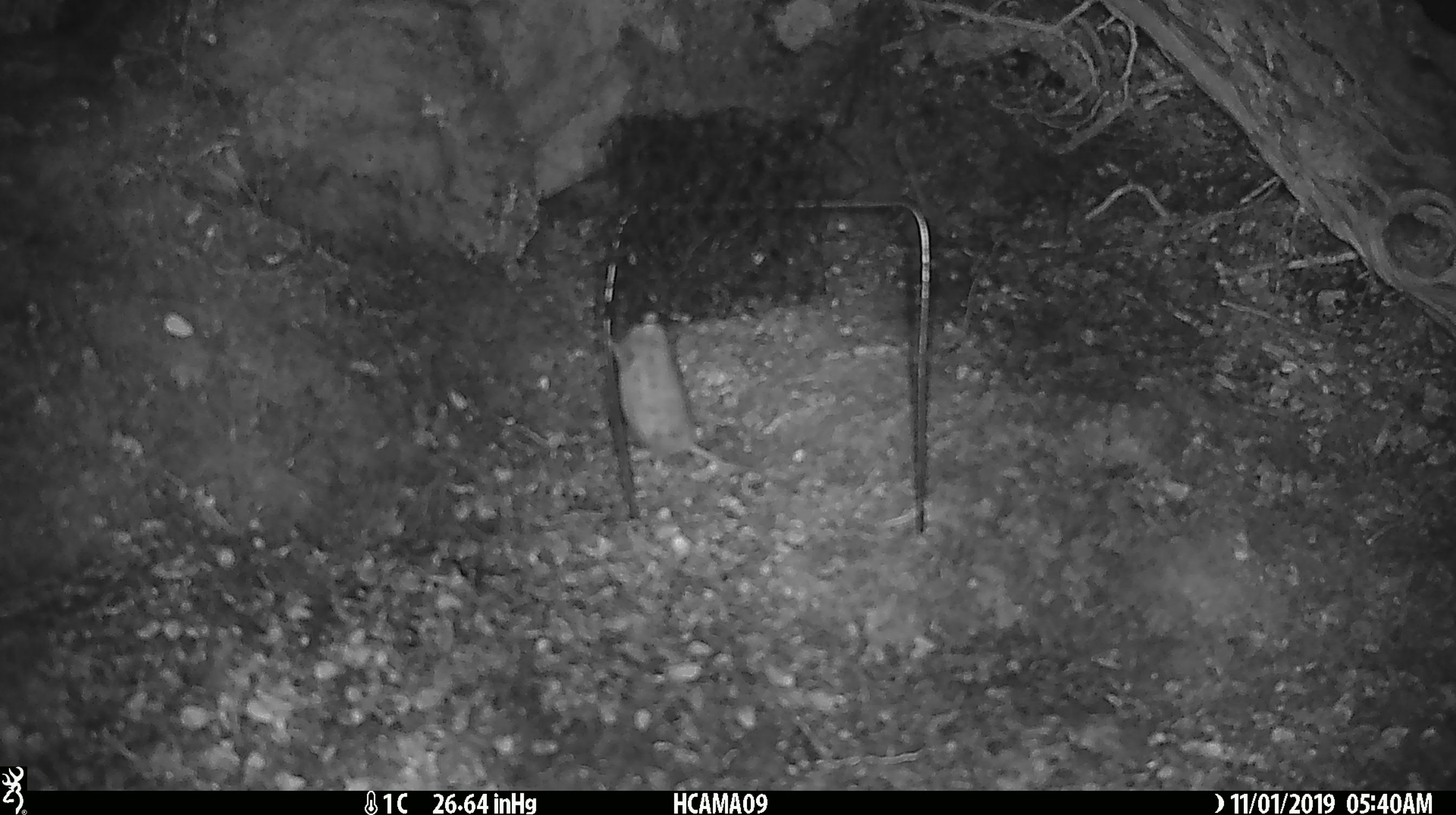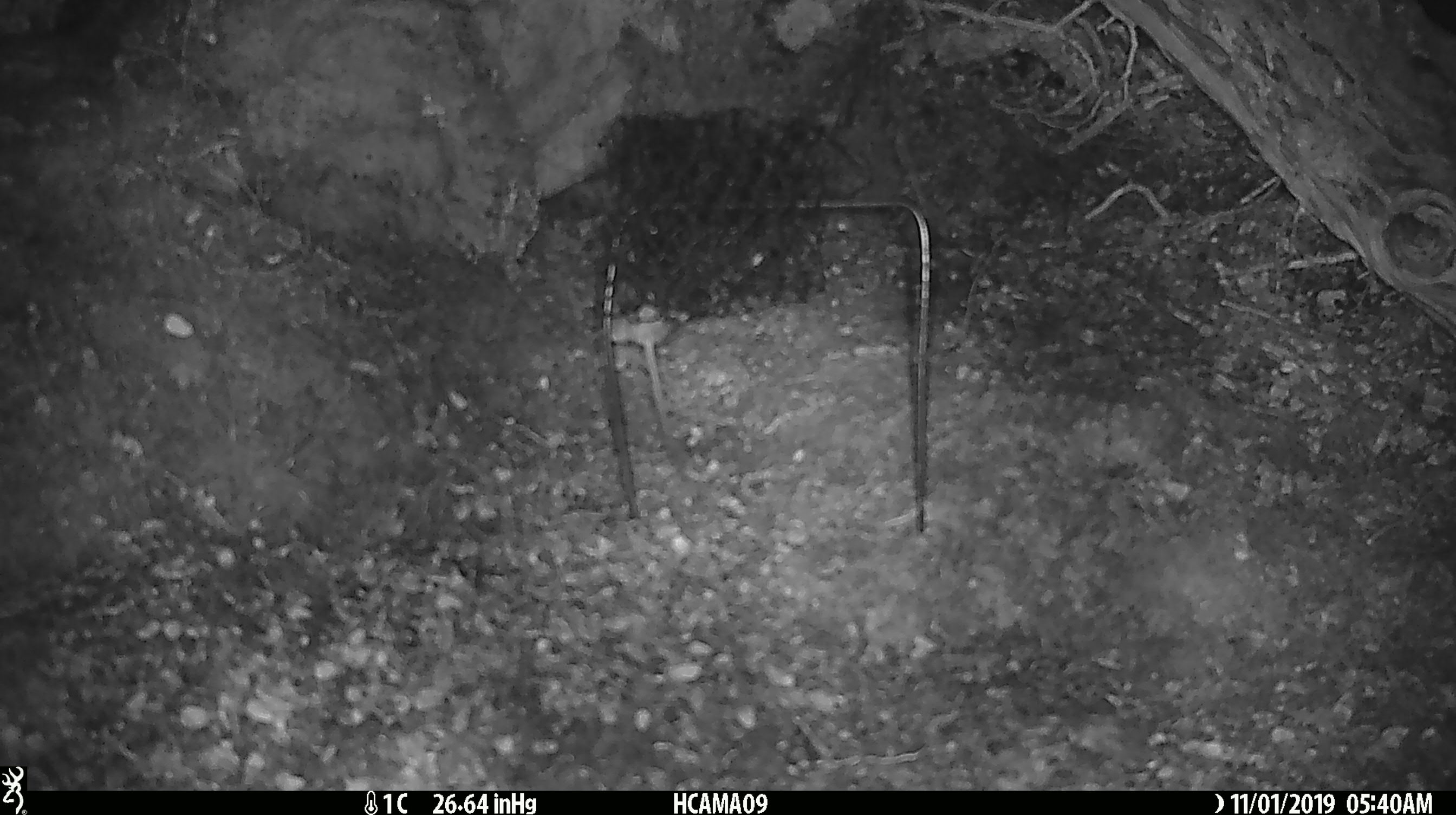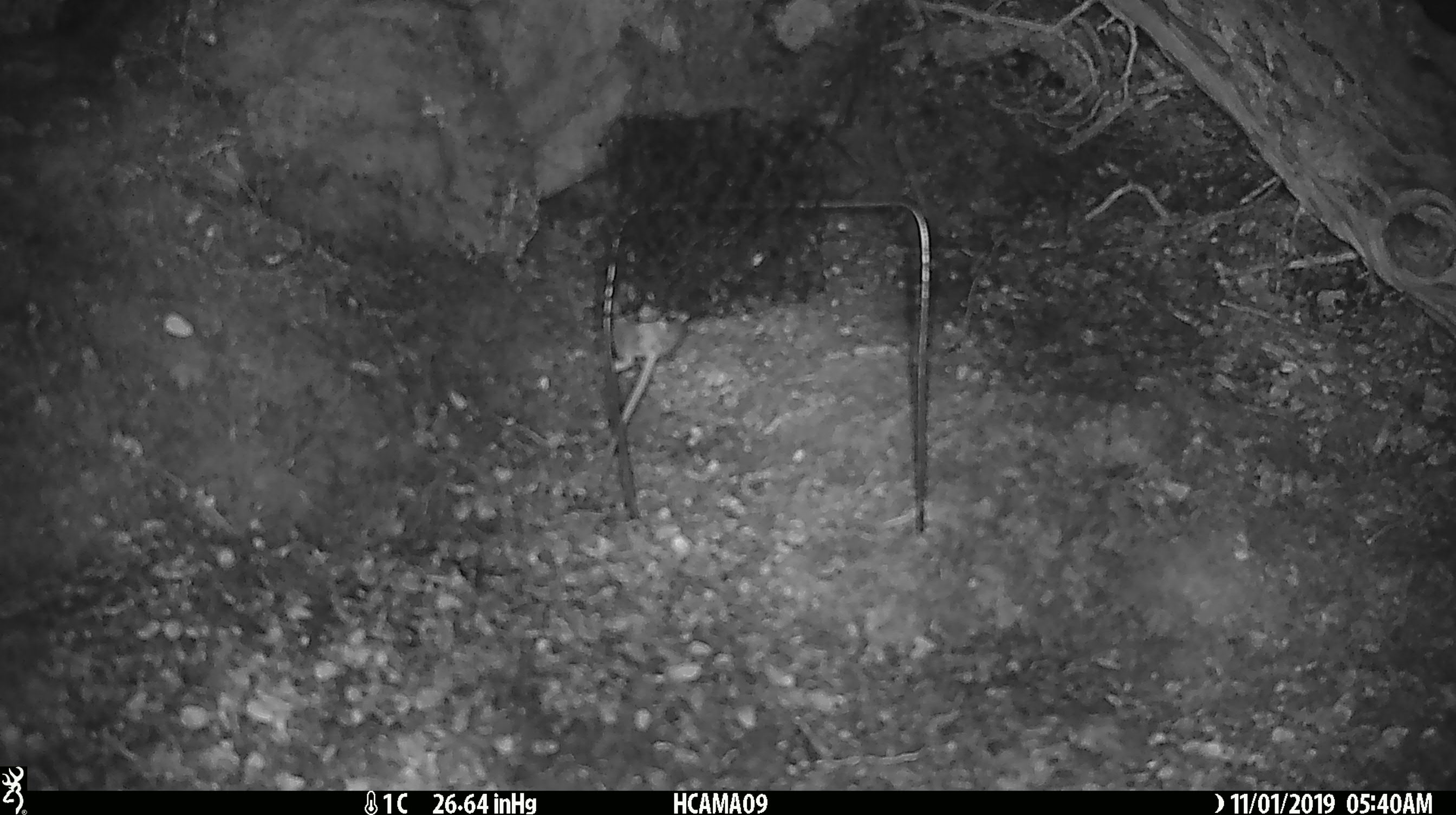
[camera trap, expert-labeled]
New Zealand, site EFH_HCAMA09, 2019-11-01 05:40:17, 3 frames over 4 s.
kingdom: Animalia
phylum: Chordata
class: Mammalia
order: Rodentia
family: Muridae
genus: Mus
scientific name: Mus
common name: mouse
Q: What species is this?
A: Mouse (Mus).